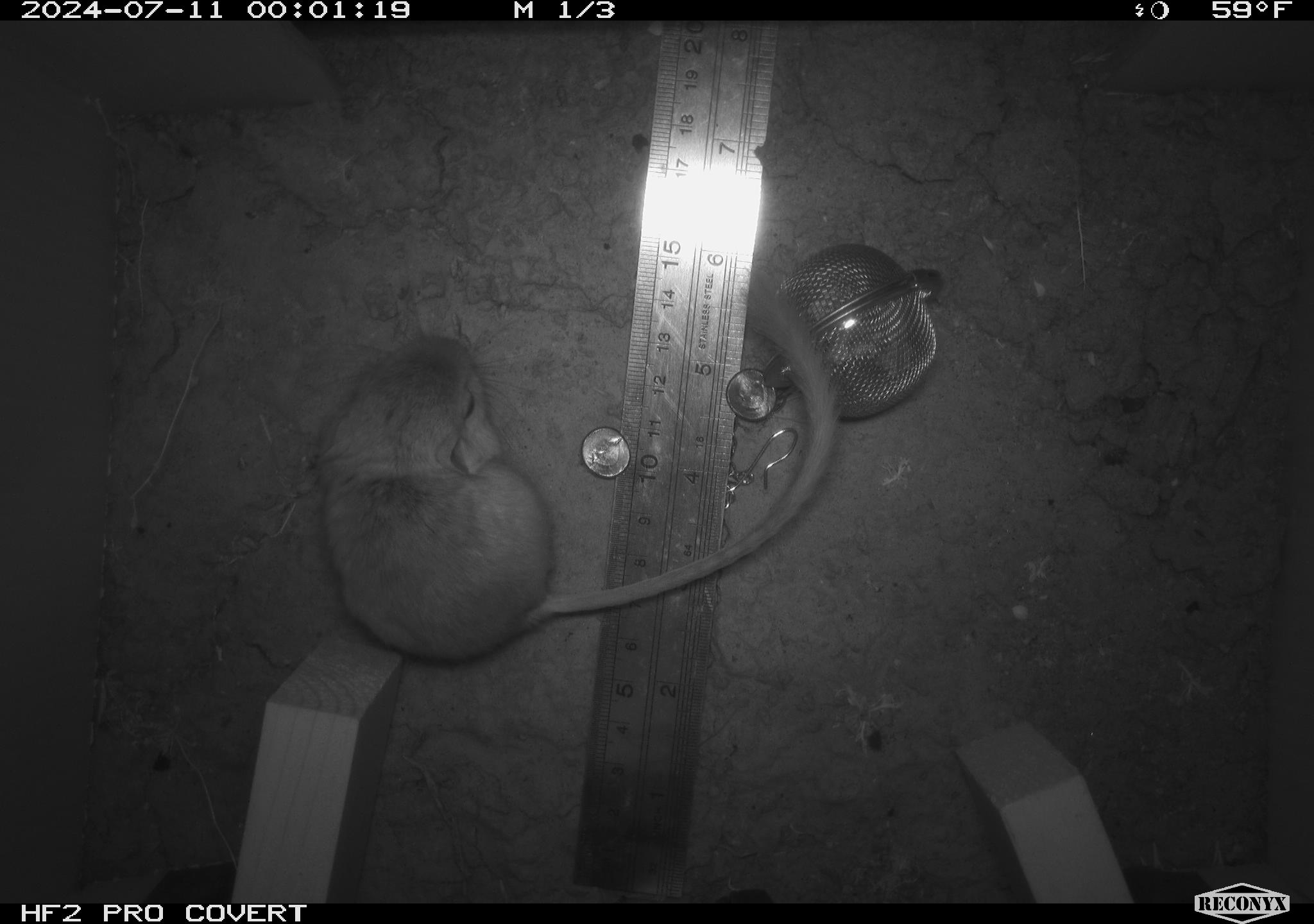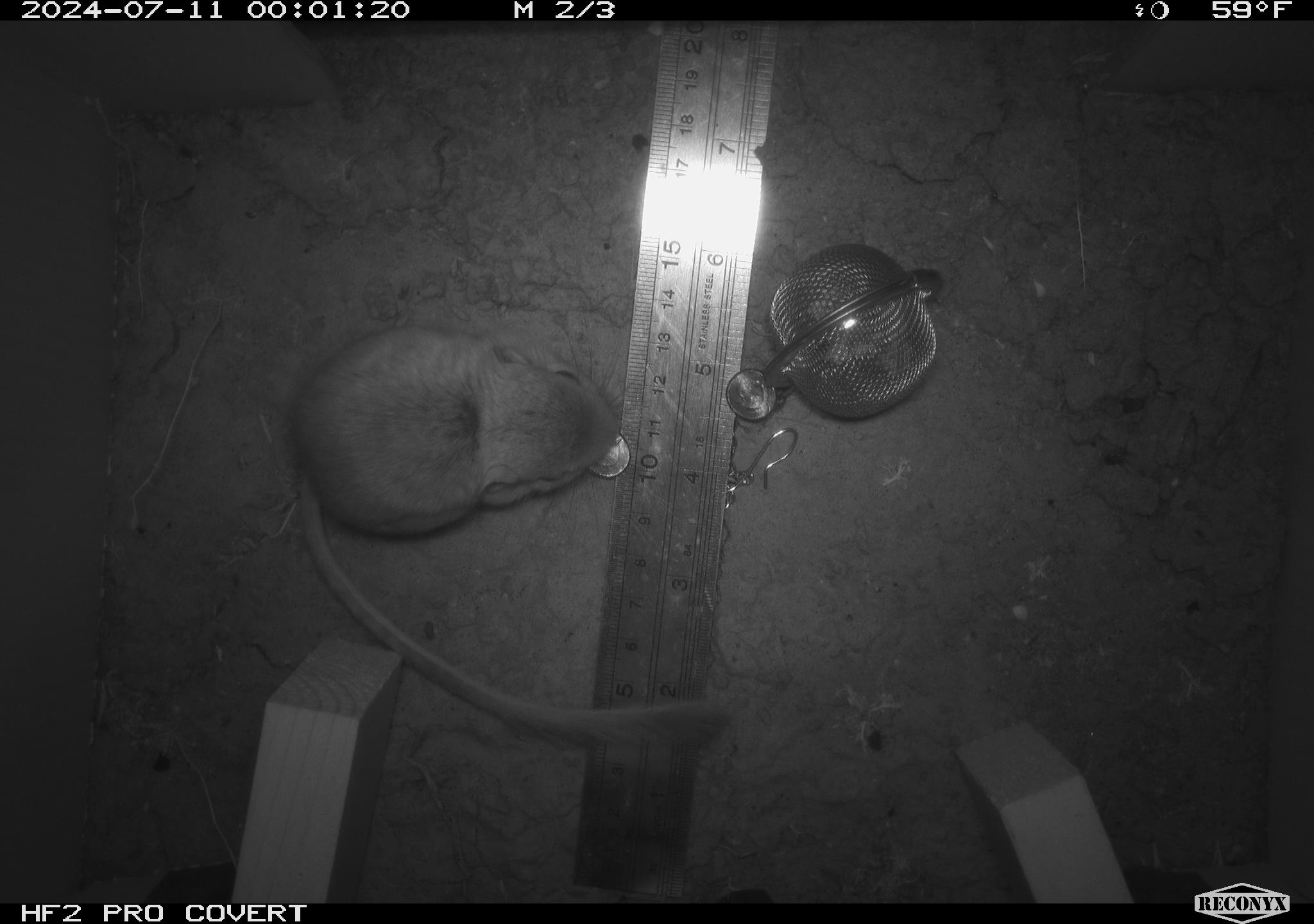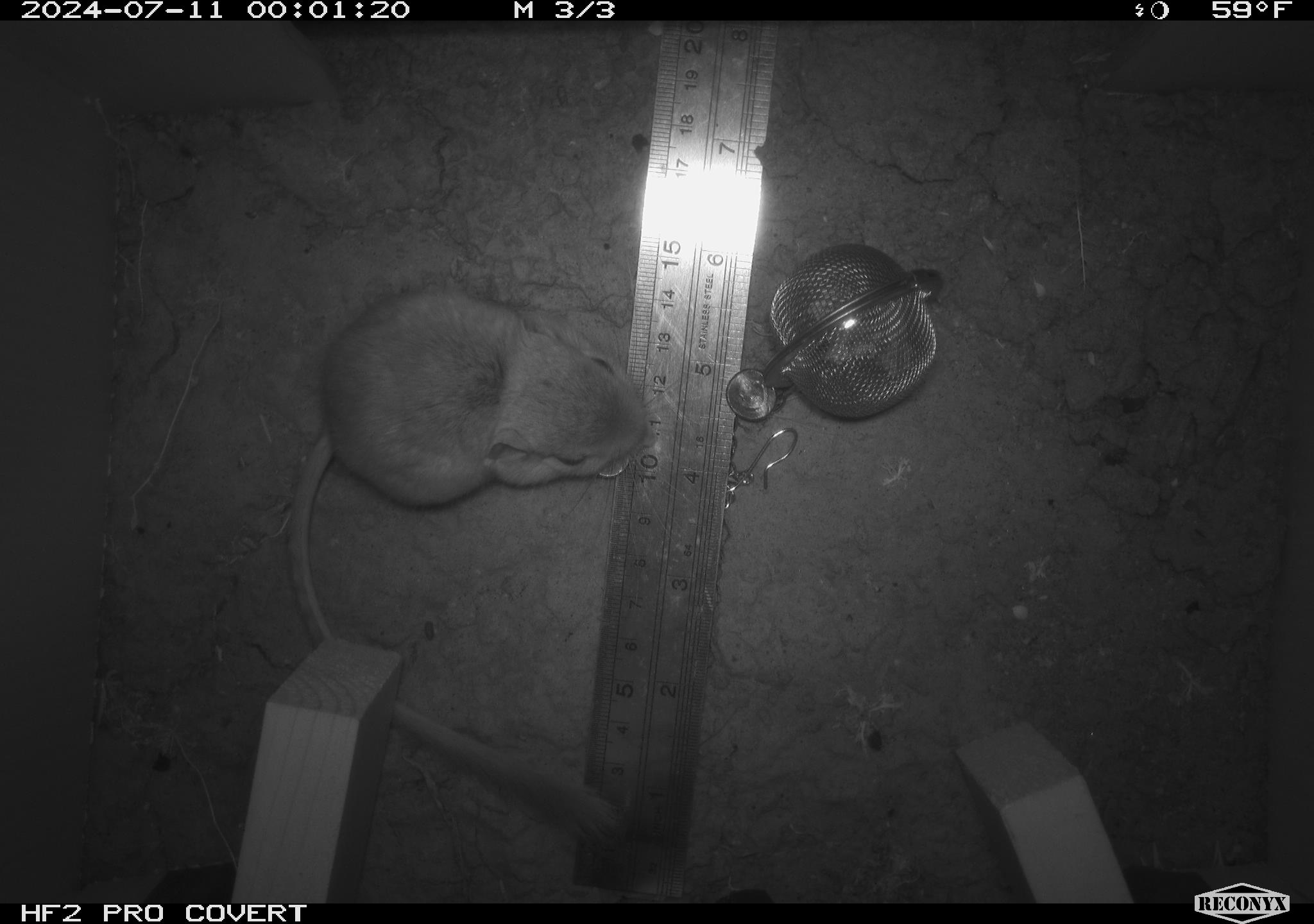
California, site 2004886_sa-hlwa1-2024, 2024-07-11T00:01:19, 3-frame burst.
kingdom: Animalia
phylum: Chordata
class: Mammalia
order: Rodentia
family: Heteromyidae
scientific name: Heteromyidae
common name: kangaroo rats and pocket mice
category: heteromyidae family